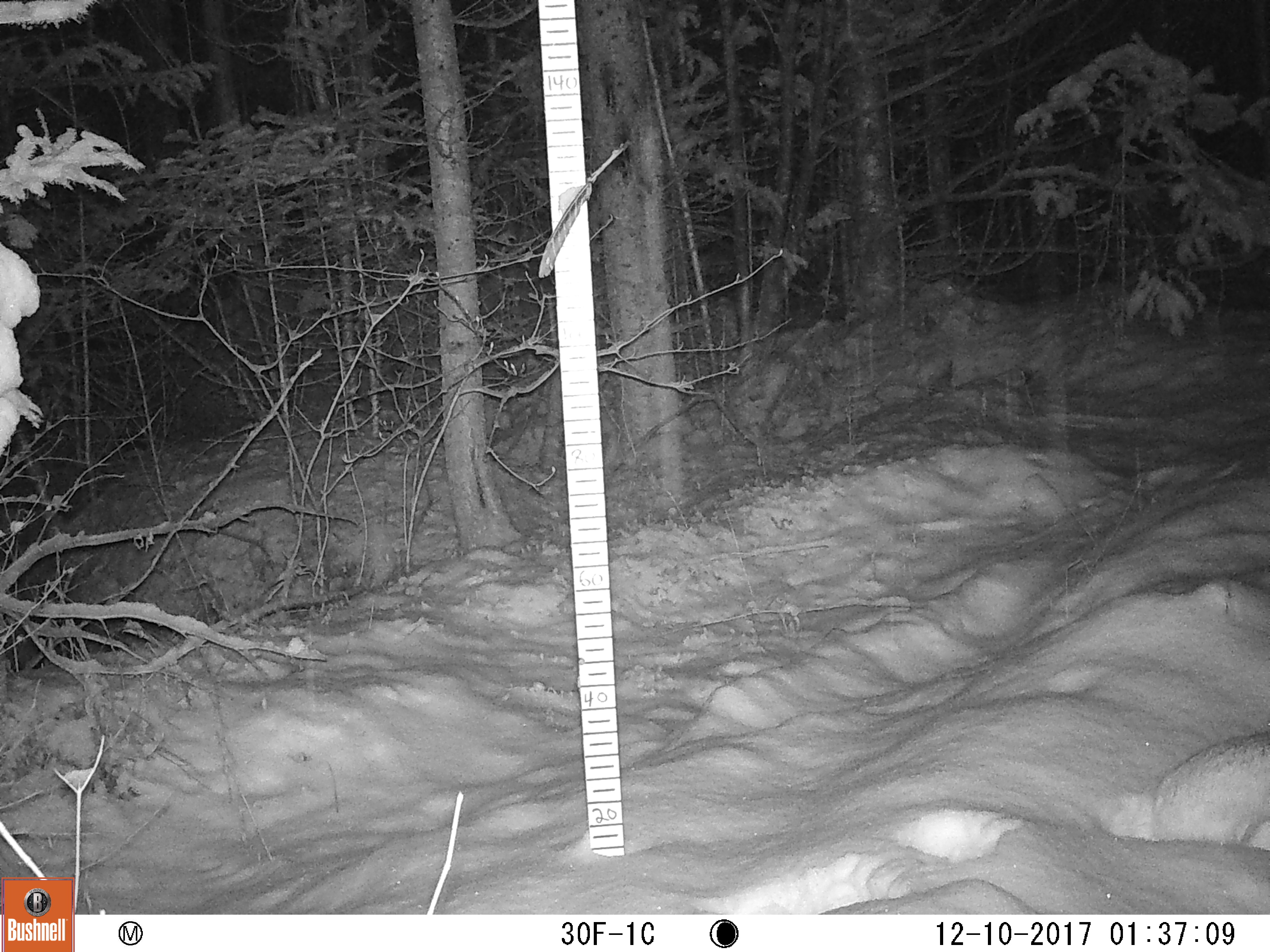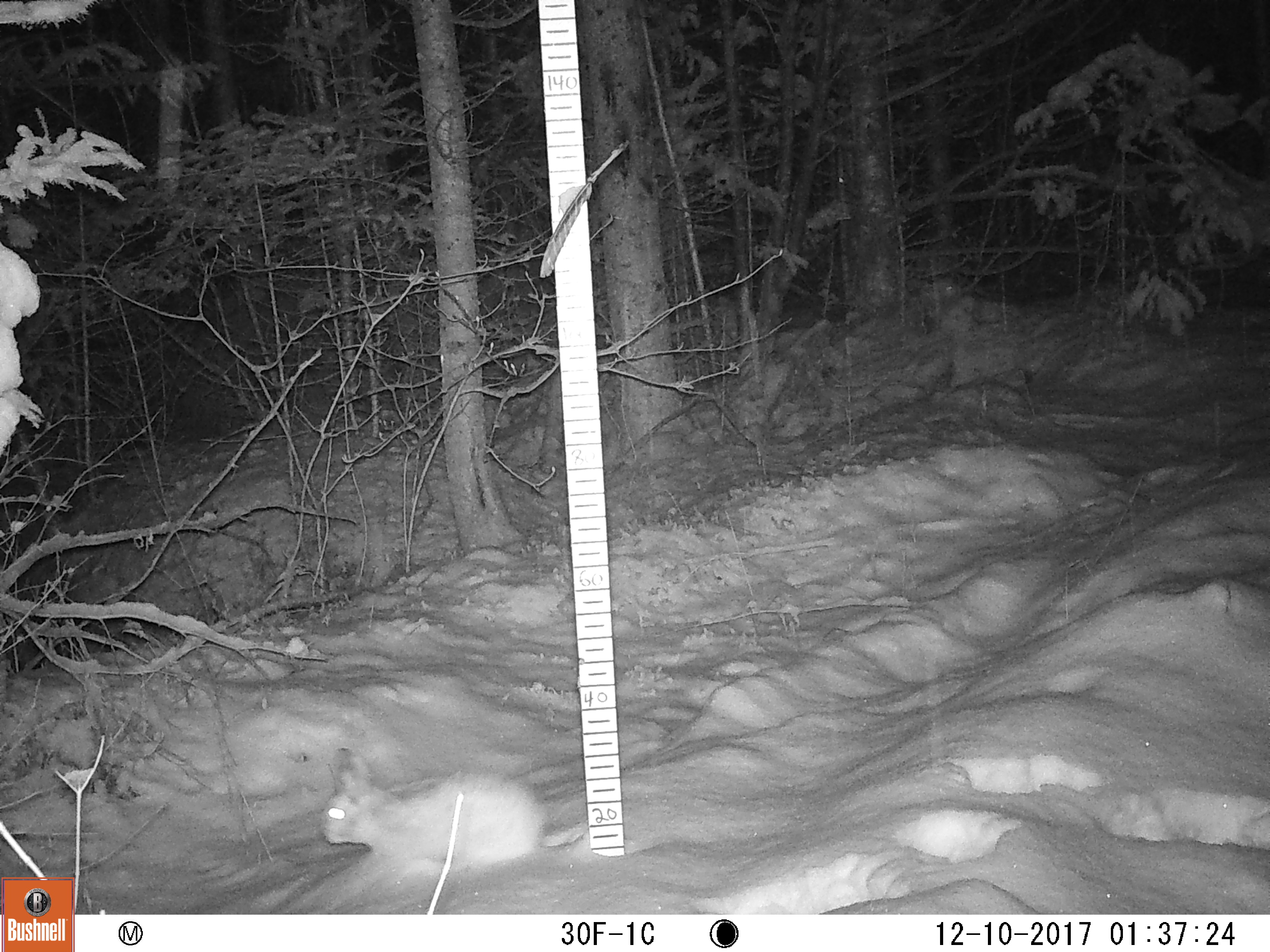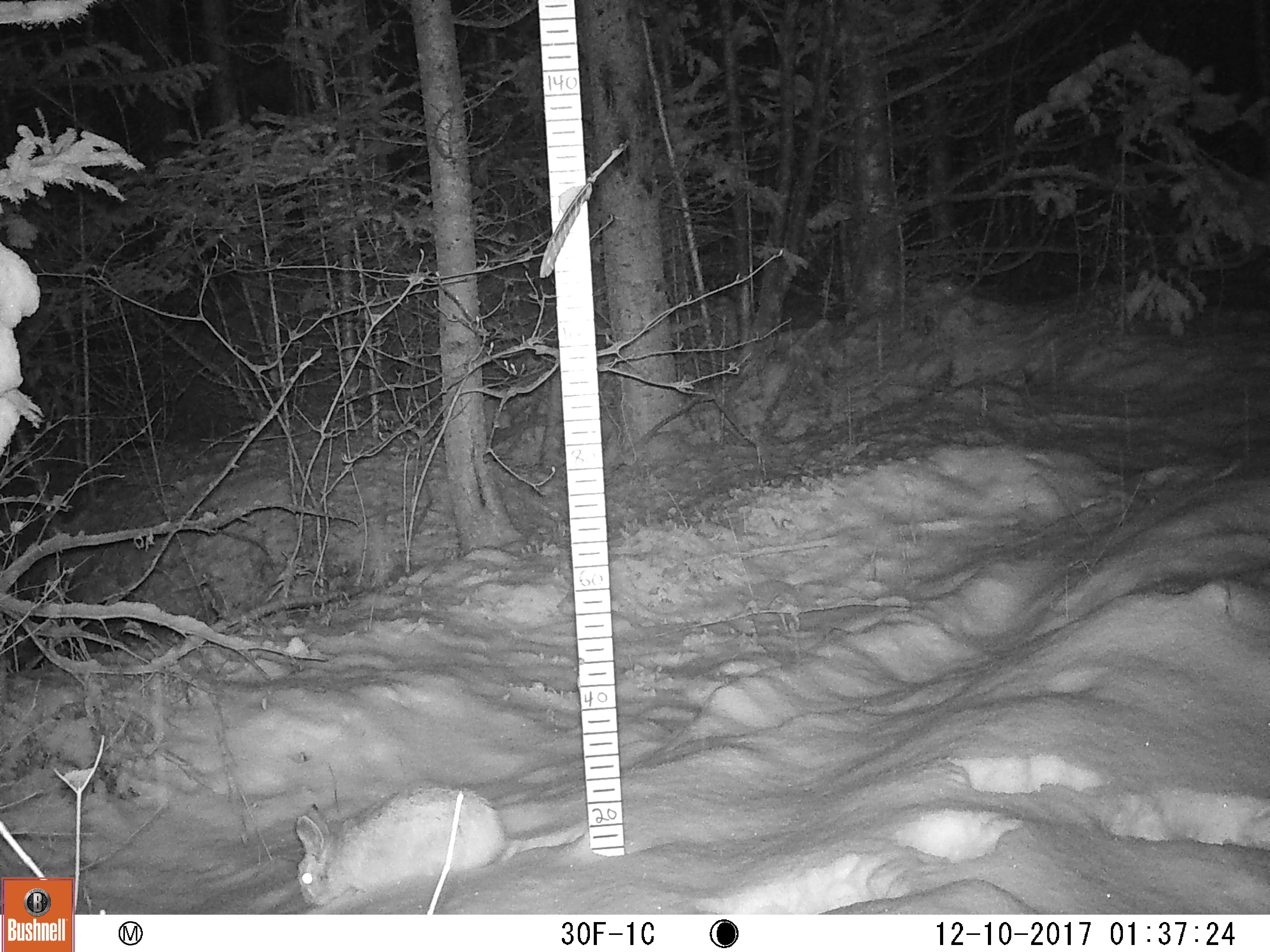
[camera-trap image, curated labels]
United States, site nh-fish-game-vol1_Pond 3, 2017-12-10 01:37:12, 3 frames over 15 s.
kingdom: Animalia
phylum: Chordata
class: Mammalia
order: Lagomorpha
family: Leporidae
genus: Lepus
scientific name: Lepus americanus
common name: snowshoe hare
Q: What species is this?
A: Snowshoe hare (Lepus americanus).